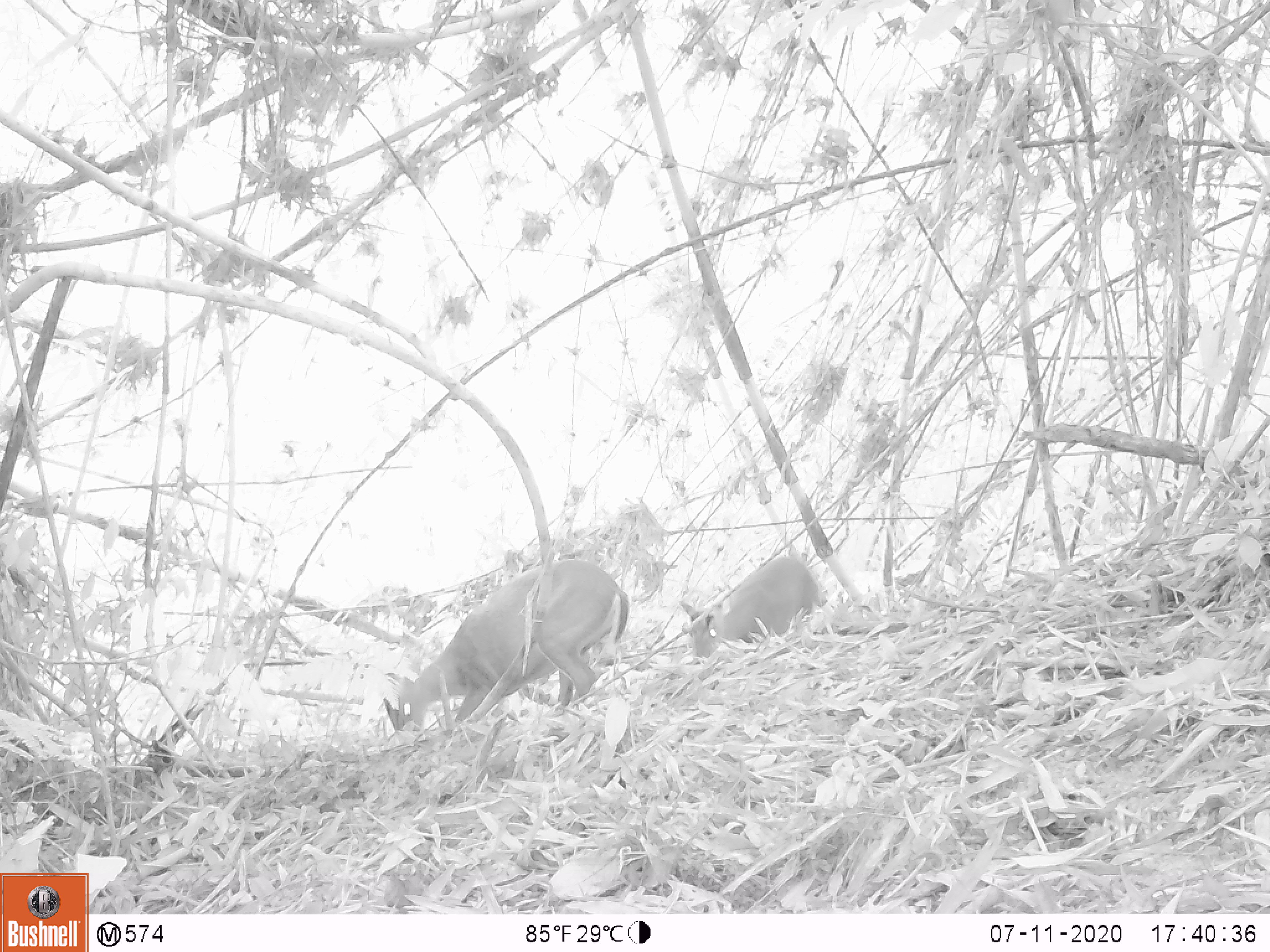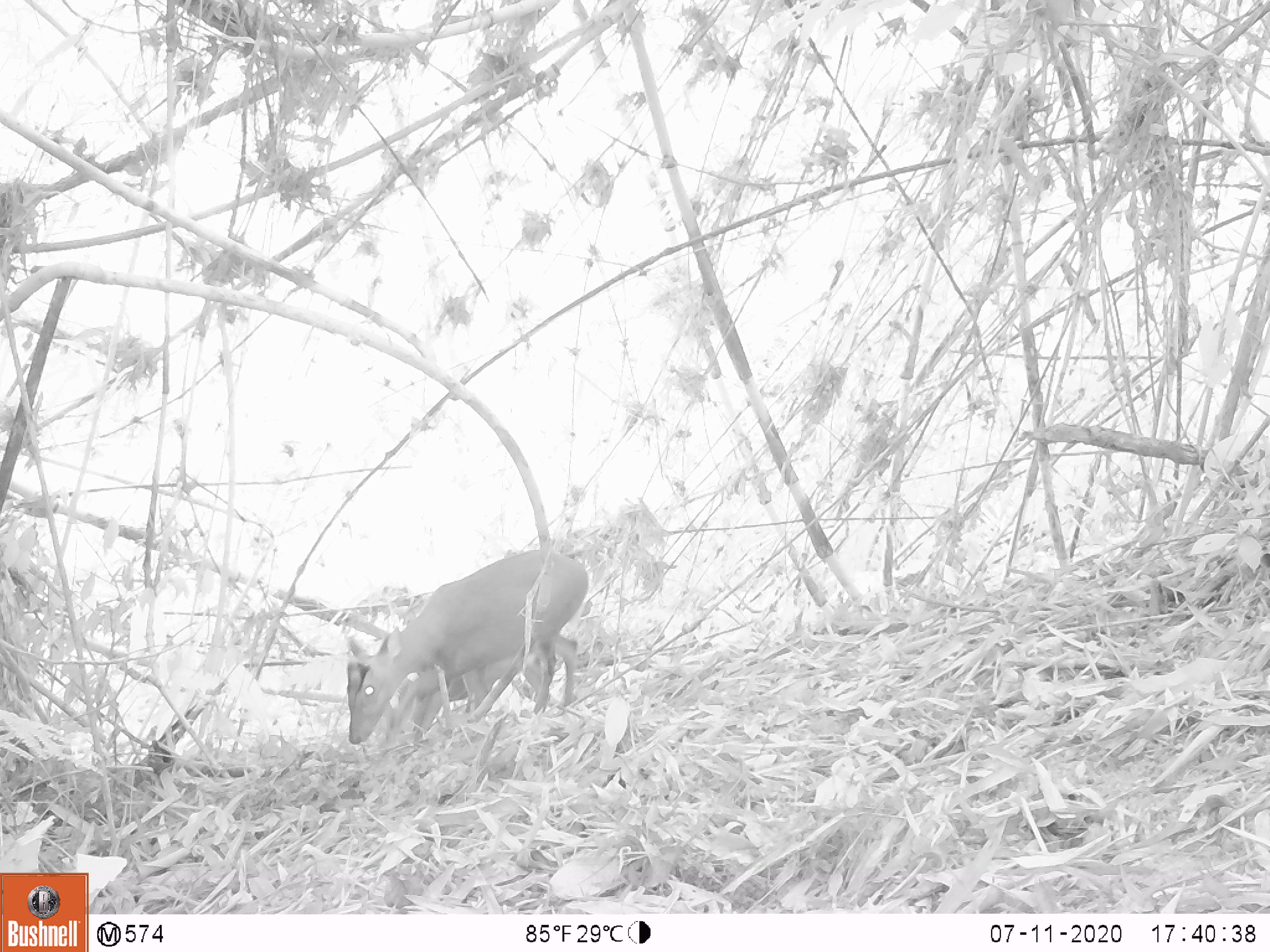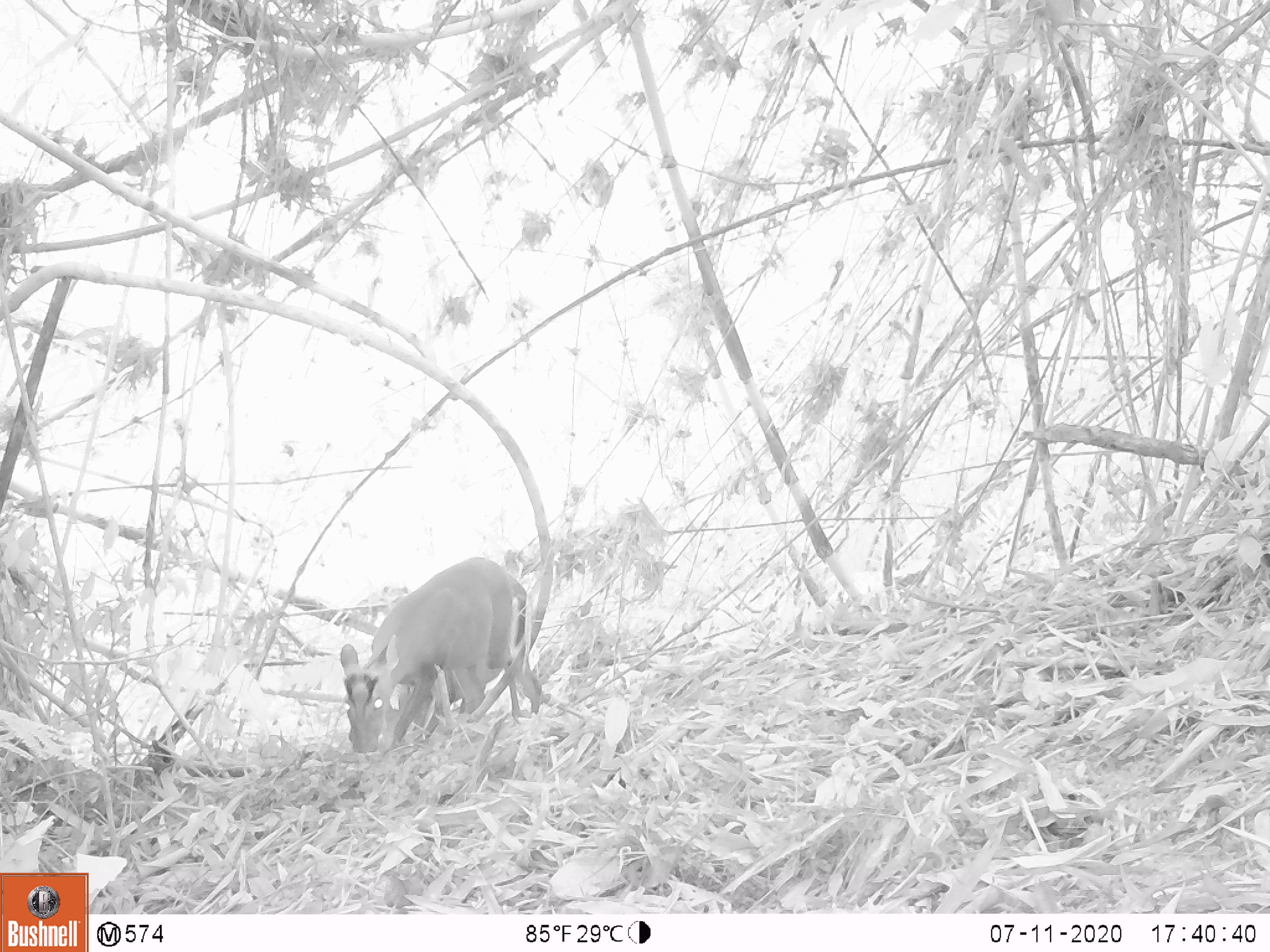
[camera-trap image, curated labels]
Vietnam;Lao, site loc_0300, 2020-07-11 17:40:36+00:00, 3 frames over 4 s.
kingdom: Animalia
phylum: Chordata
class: Mammalia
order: Artiodactyla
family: Cervidae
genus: Muntiacus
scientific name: Muntiacus rooseveltorum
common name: roosevelt's muntjac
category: roosevelts muntjac group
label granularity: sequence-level